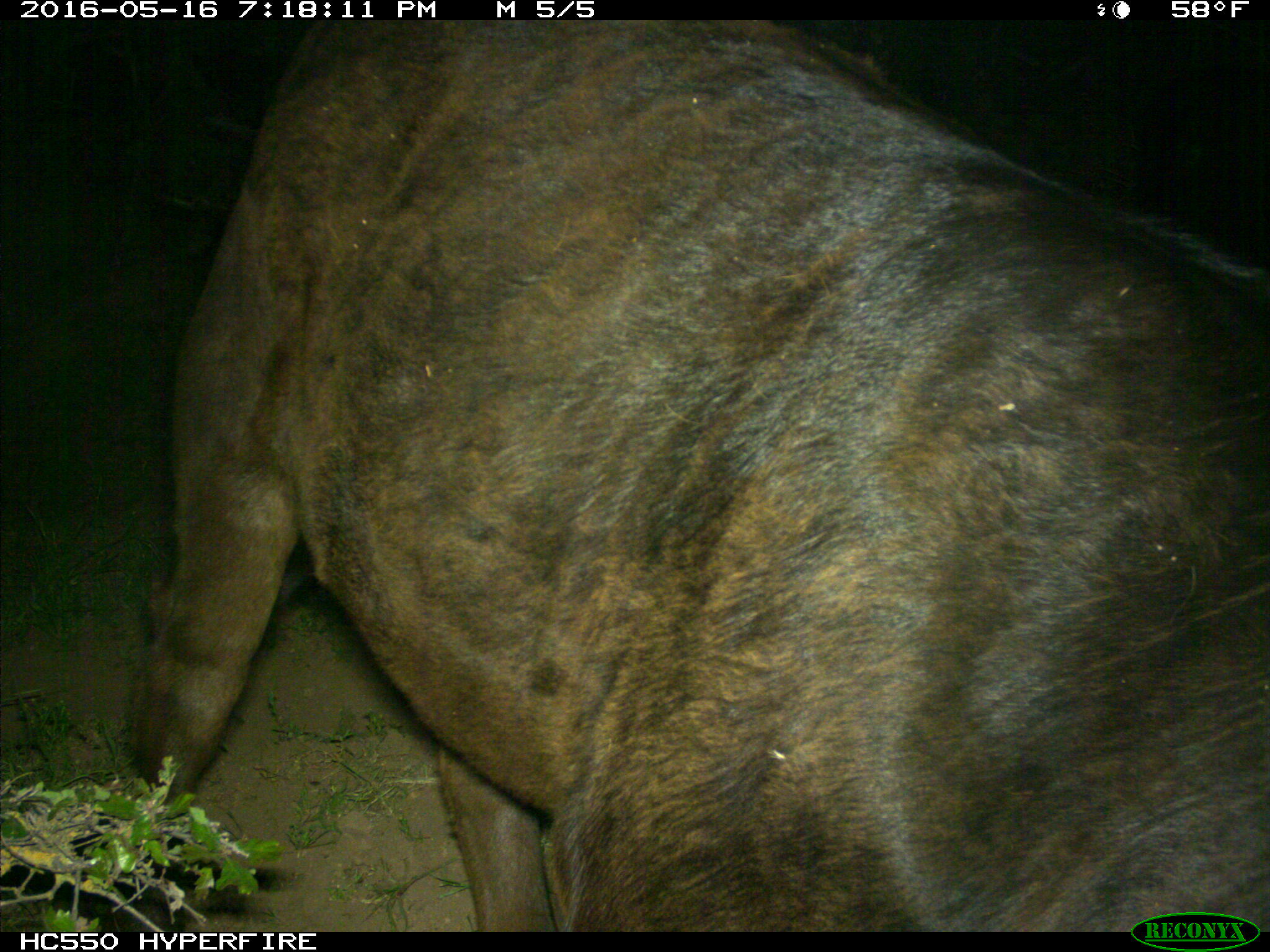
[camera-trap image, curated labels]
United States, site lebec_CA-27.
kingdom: Animalia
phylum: Chordata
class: Mammalia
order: Artiodactyla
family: Bovidae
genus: Bos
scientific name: Bos taurus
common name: domestic cow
Bos taurus (domestic cow).